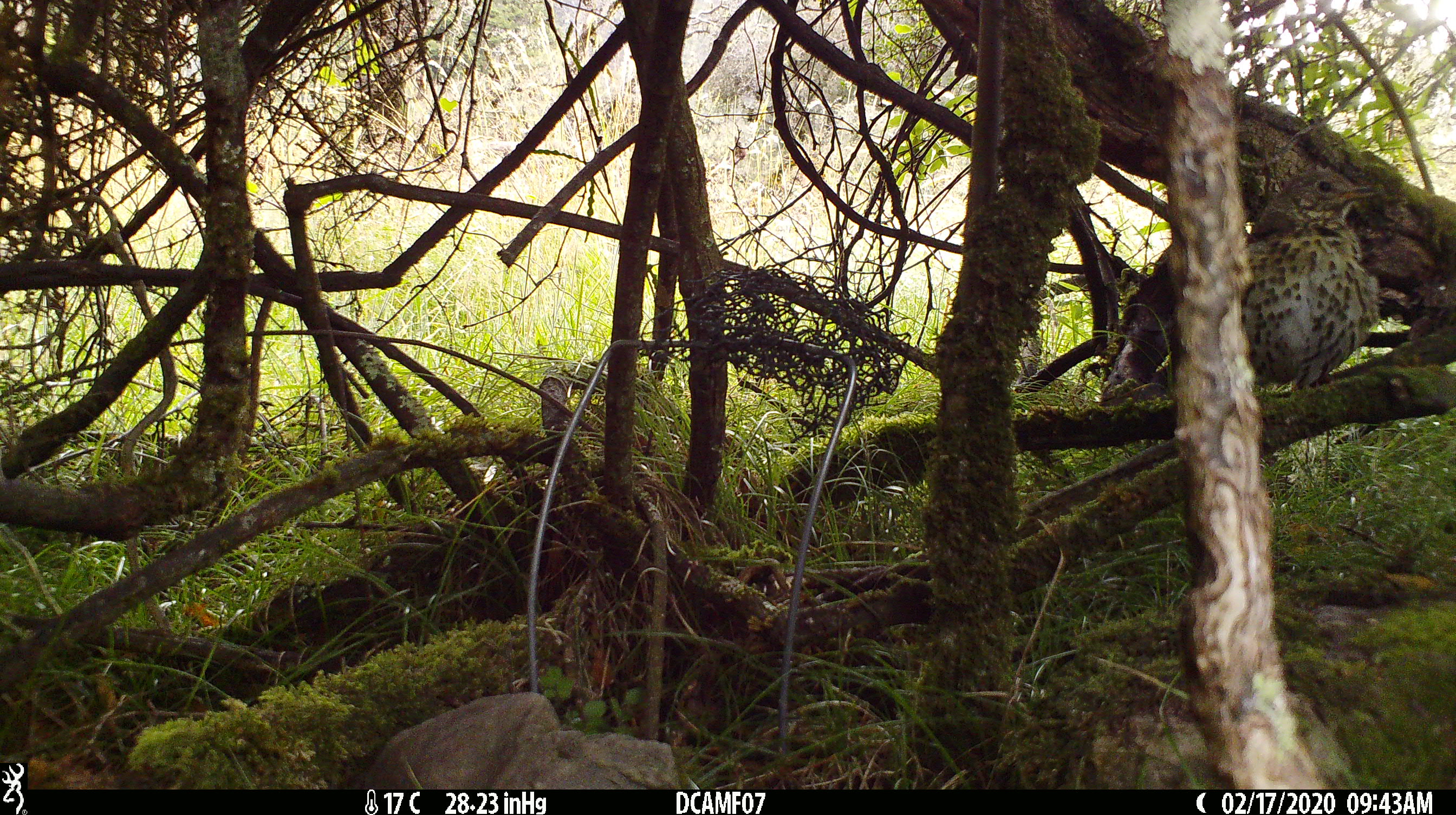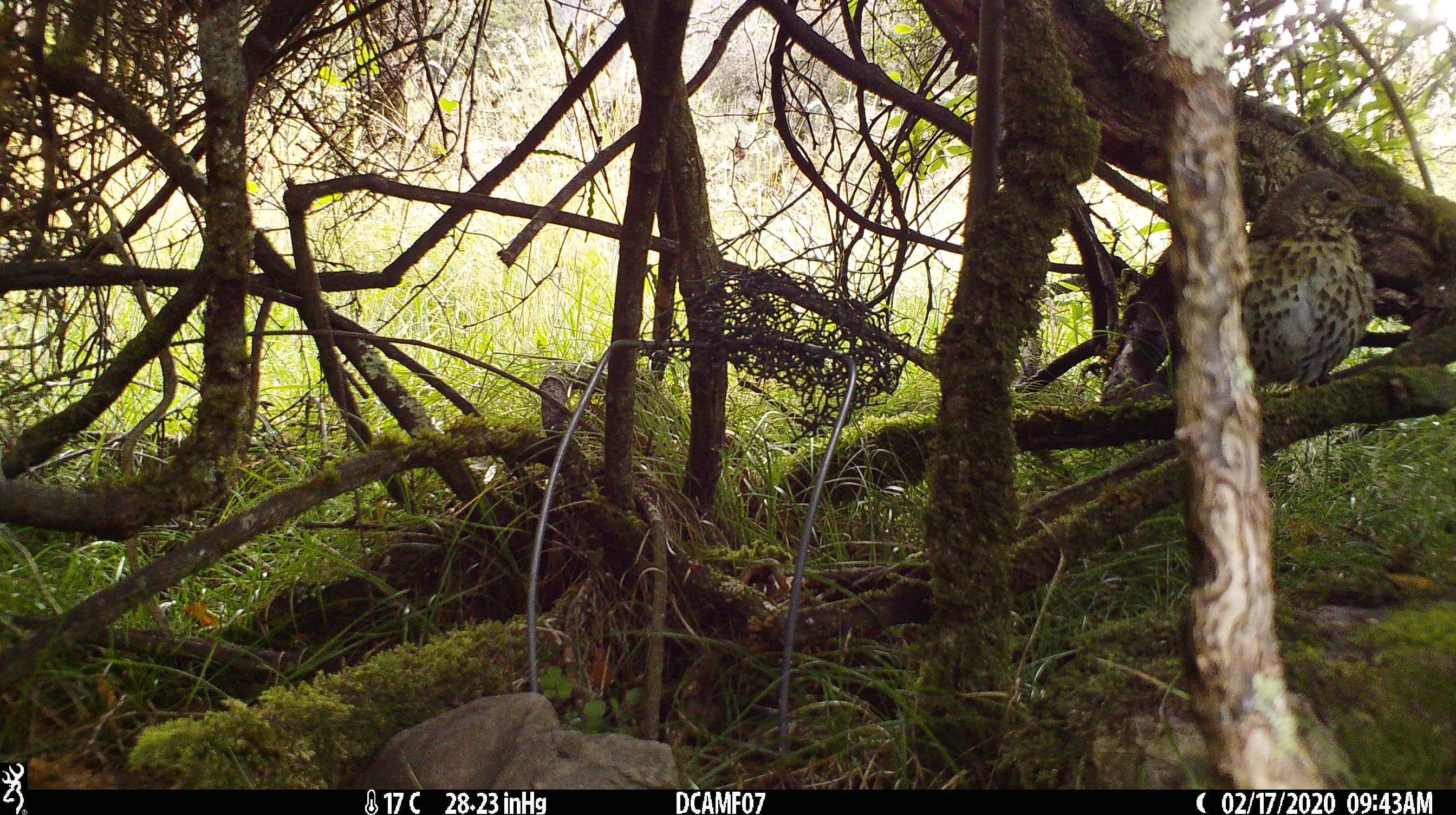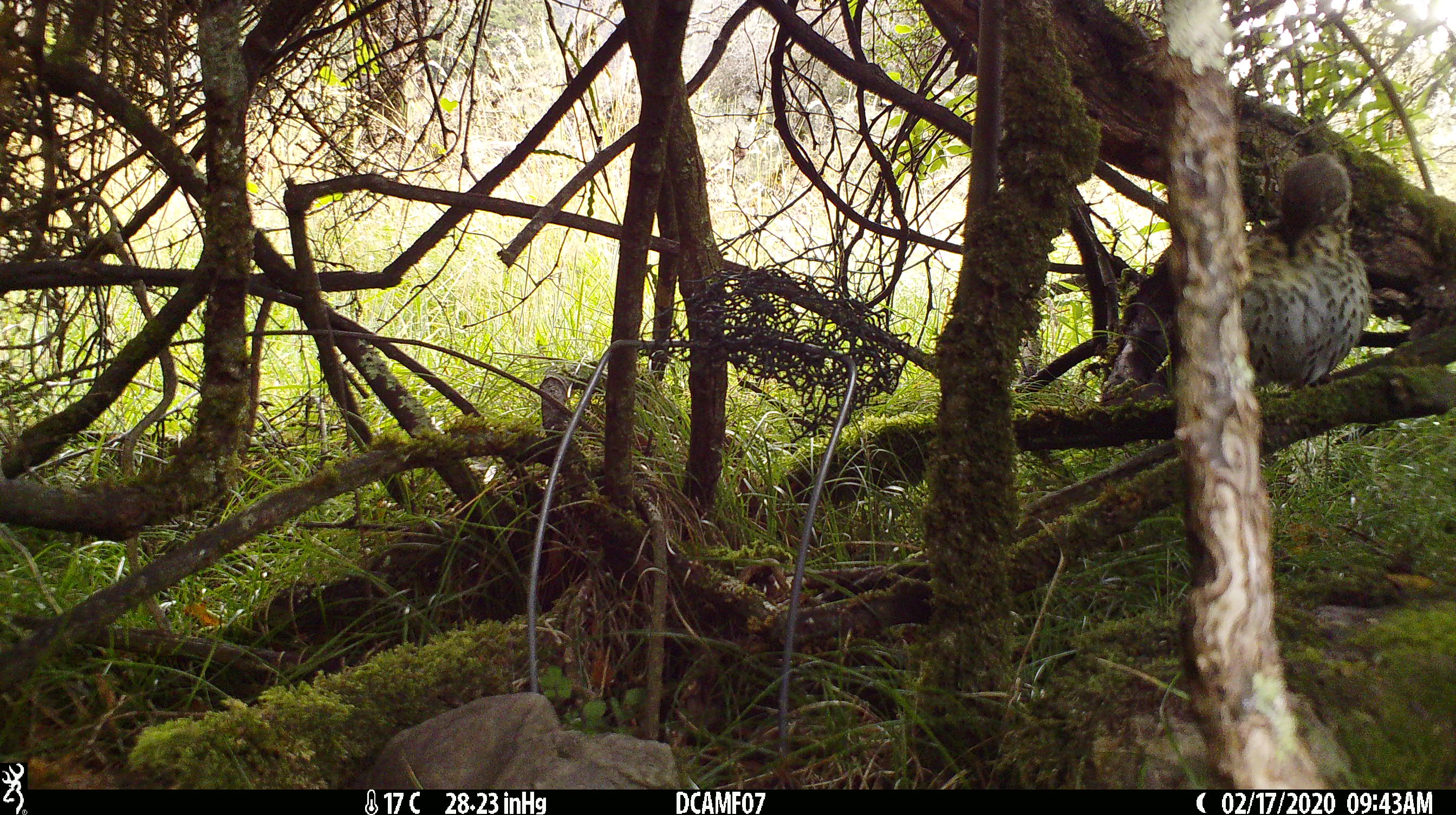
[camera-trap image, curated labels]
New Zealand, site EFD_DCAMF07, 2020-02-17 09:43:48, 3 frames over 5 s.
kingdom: Animalia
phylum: Chordata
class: Aves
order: Passeriformes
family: Turdidae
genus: Turdus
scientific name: Turdus philomelos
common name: song thrush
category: thrush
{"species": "thrush (song thrush) (Turdus philomelos)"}